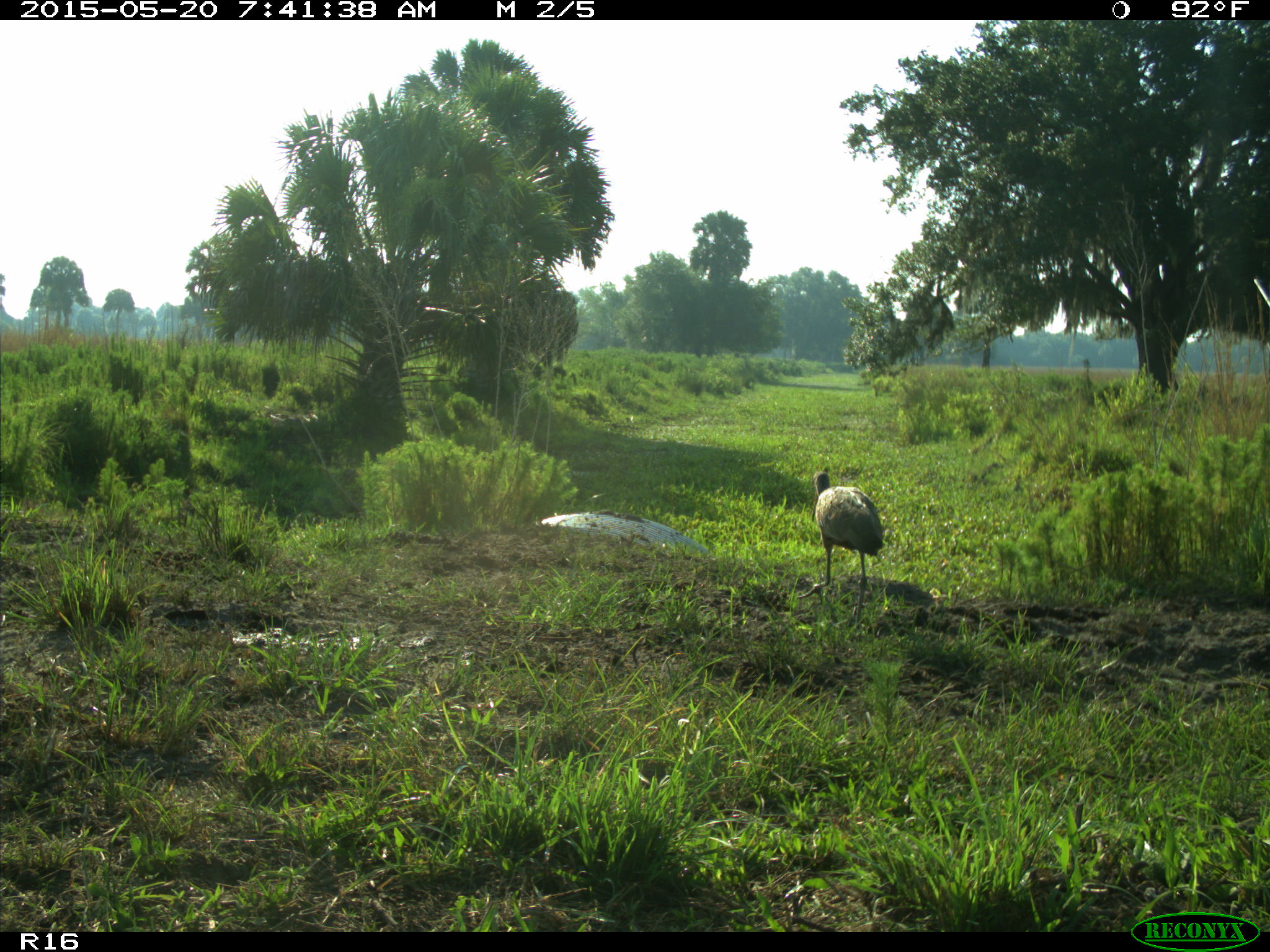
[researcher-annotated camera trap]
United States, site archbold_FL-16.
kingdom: Animalia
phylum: Chordata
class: Aves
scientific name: Aves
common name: birds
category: unidentified bird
Unidentified bird (birds) (Aves).